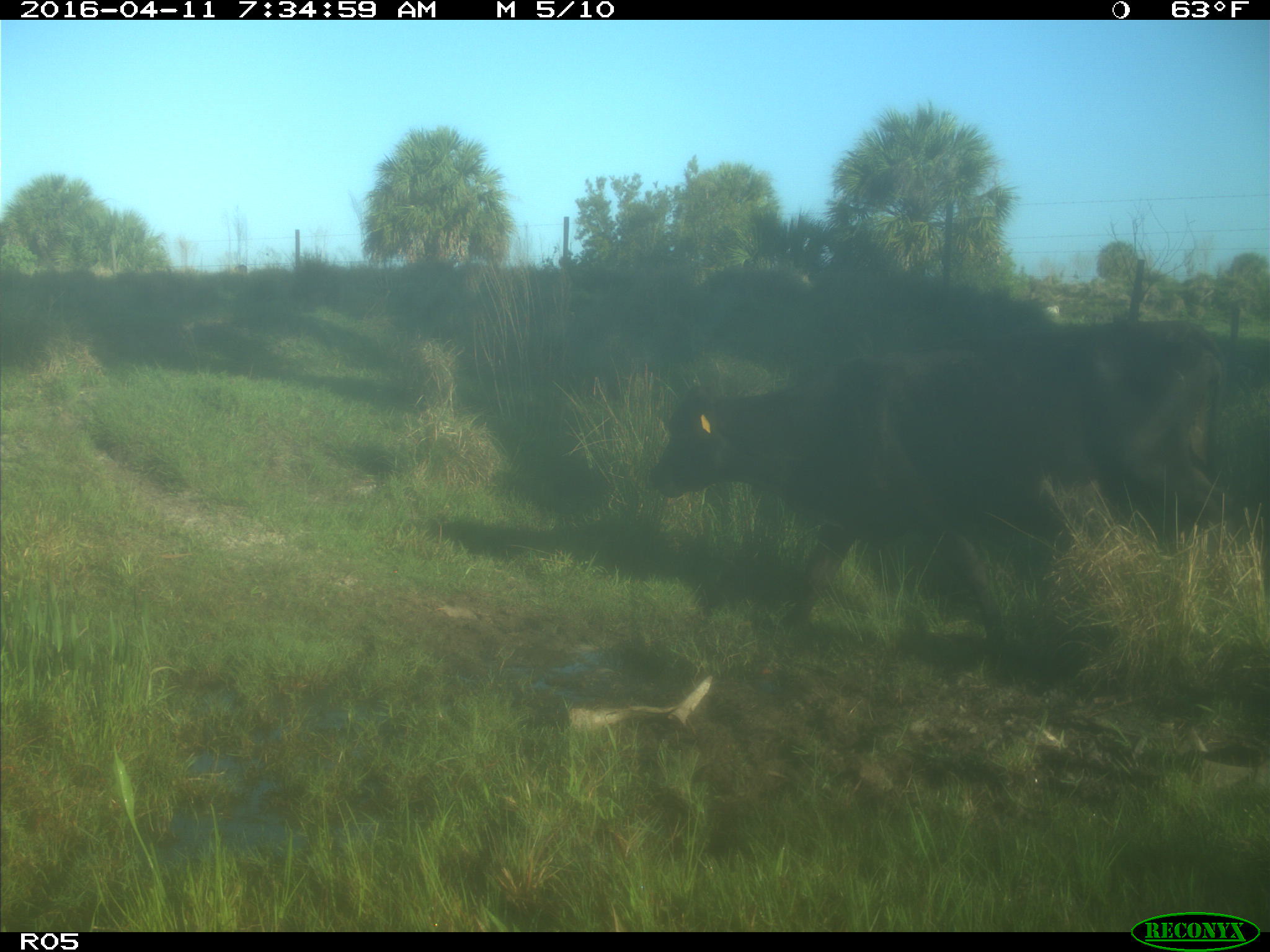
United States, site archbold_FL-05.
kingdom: Animalia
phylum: Chordata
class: Mammalia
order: Artiodactyla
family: Bovidae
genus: Bos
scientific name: Bos taurus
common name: domestic cow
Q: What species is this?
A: Bos taurus (domestic cow).